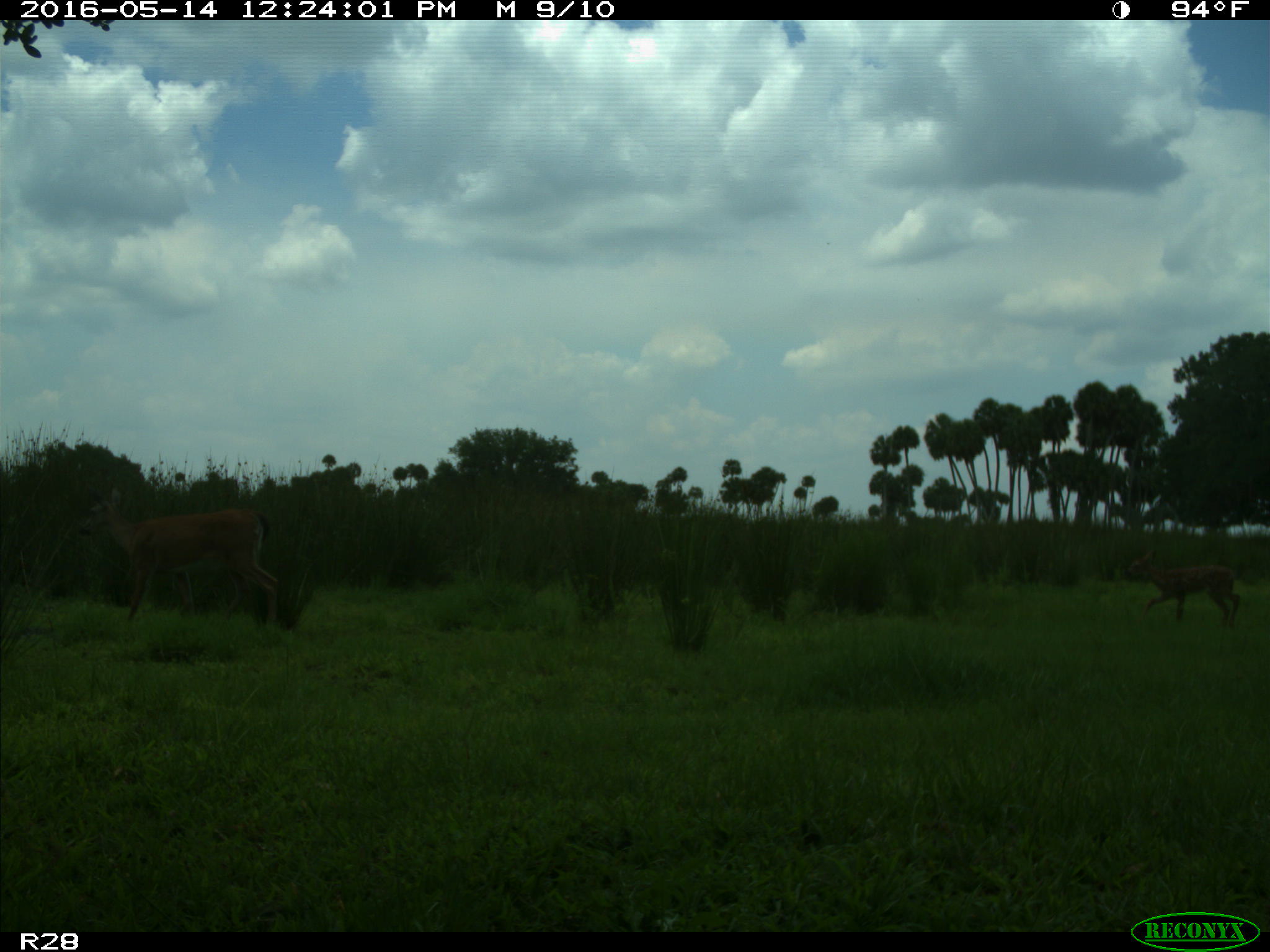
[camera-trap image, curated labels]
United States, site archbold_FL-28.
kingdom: Animalia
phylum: Chordata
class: Mammalia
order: Artiodactyla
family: Cervidae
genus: Odocoileus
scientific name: Odocoileus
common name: deer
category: unidentified deer